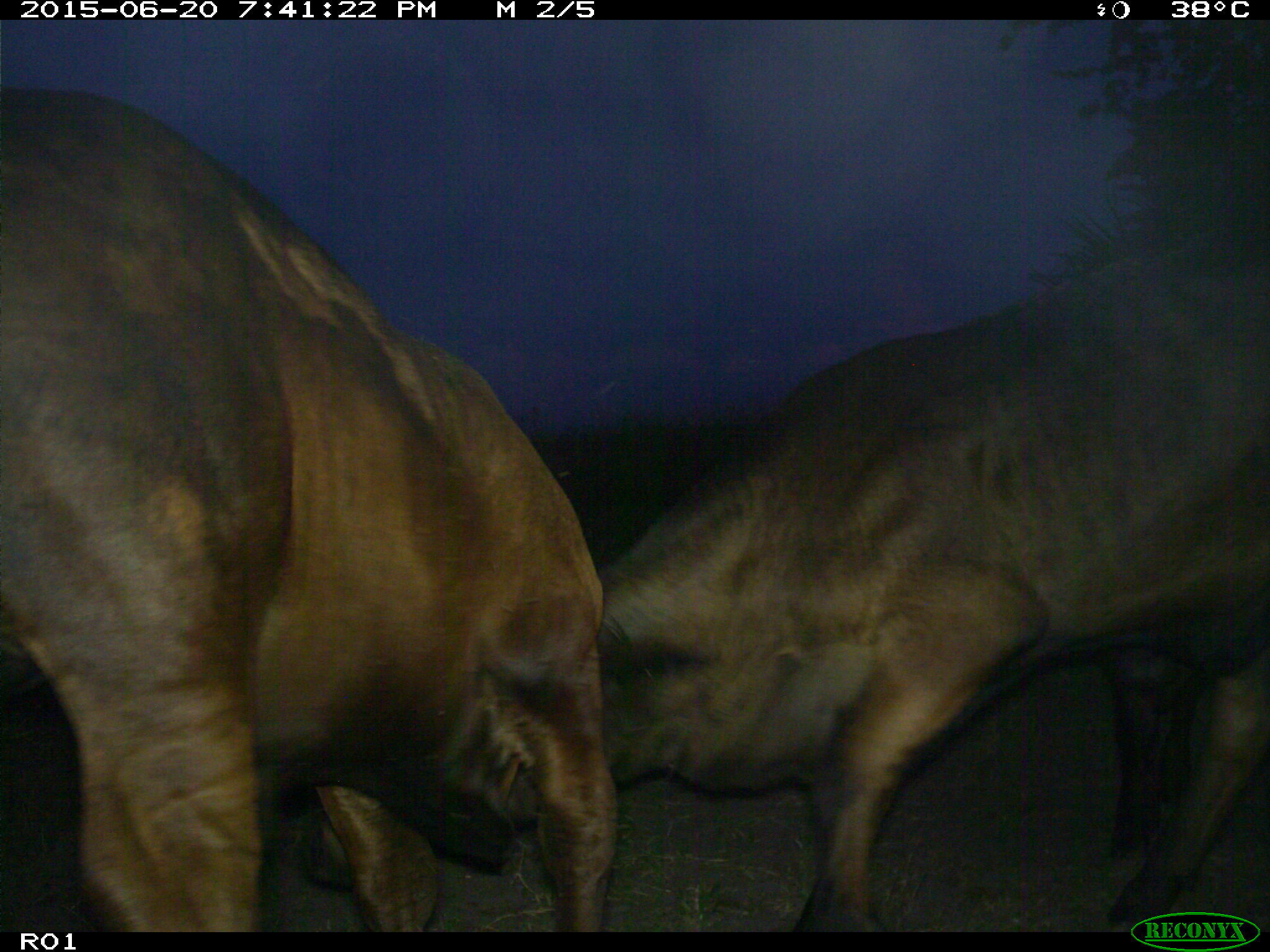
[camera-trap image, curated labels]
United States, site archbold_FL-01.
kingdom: Animalia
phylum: Chordata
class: Mammalia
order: Artiodactyla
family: Bovidae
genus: Bos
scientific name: Bos taurus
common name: domestic cow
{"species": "Bos taurus (domestic cow)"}